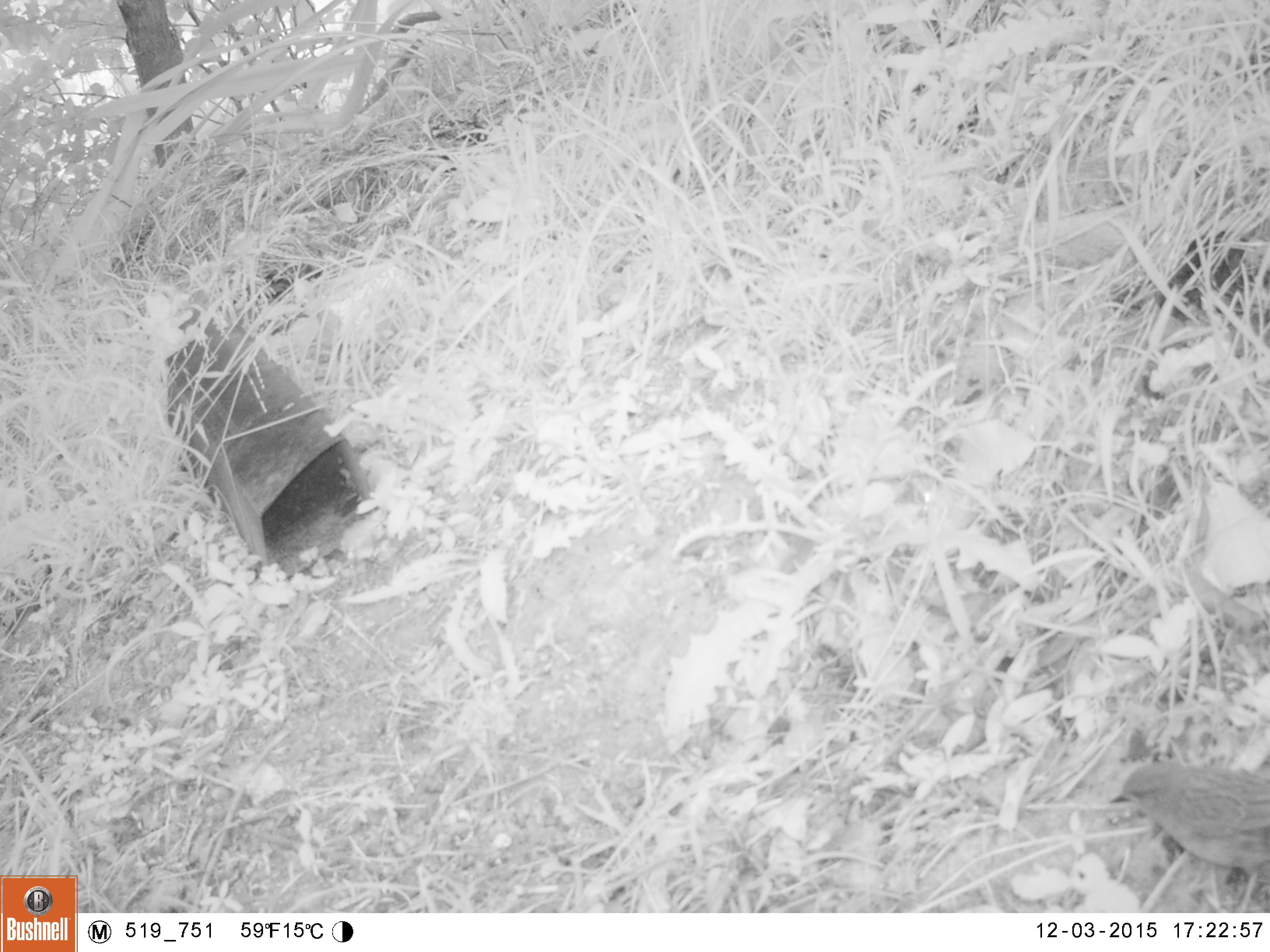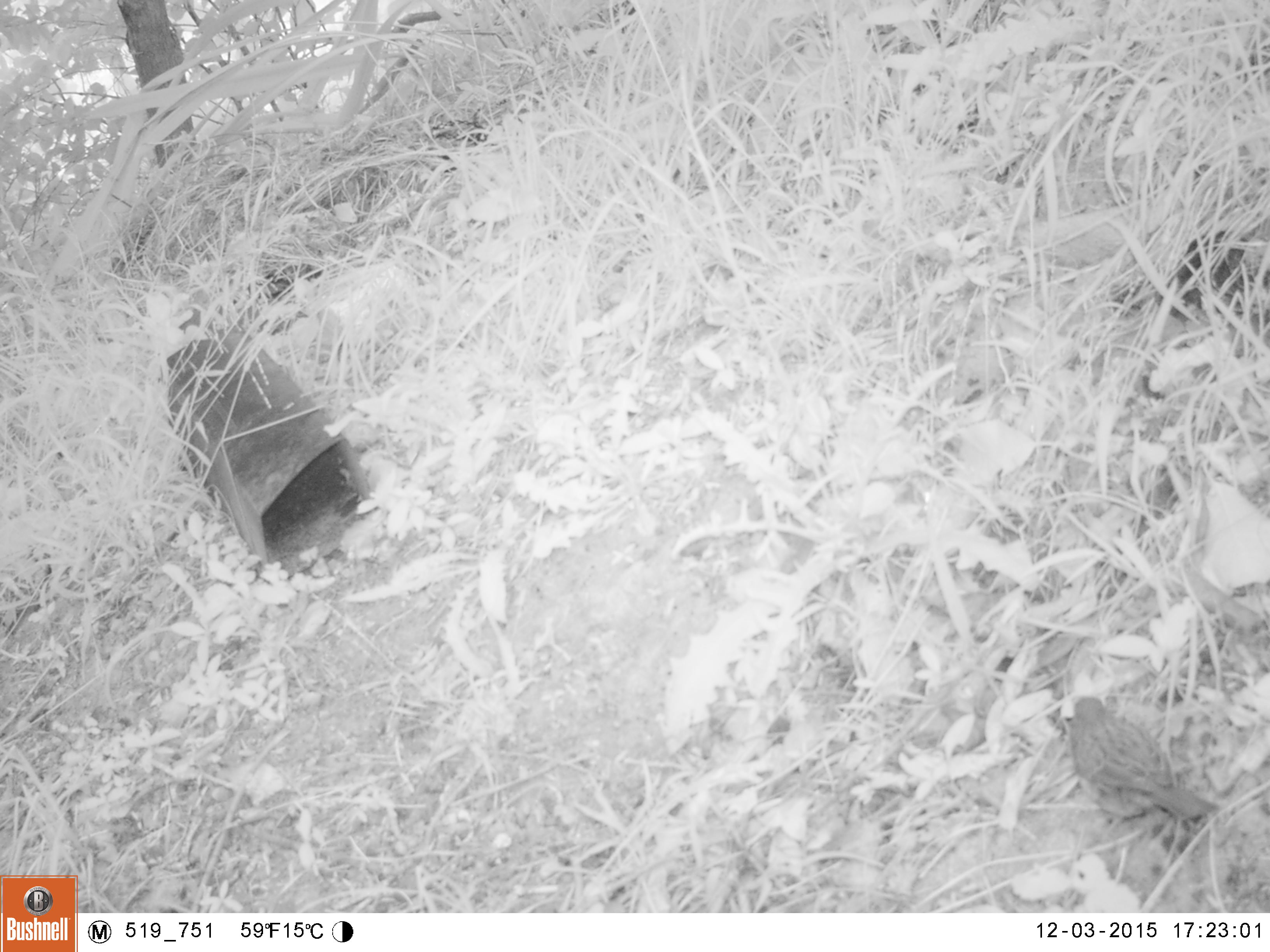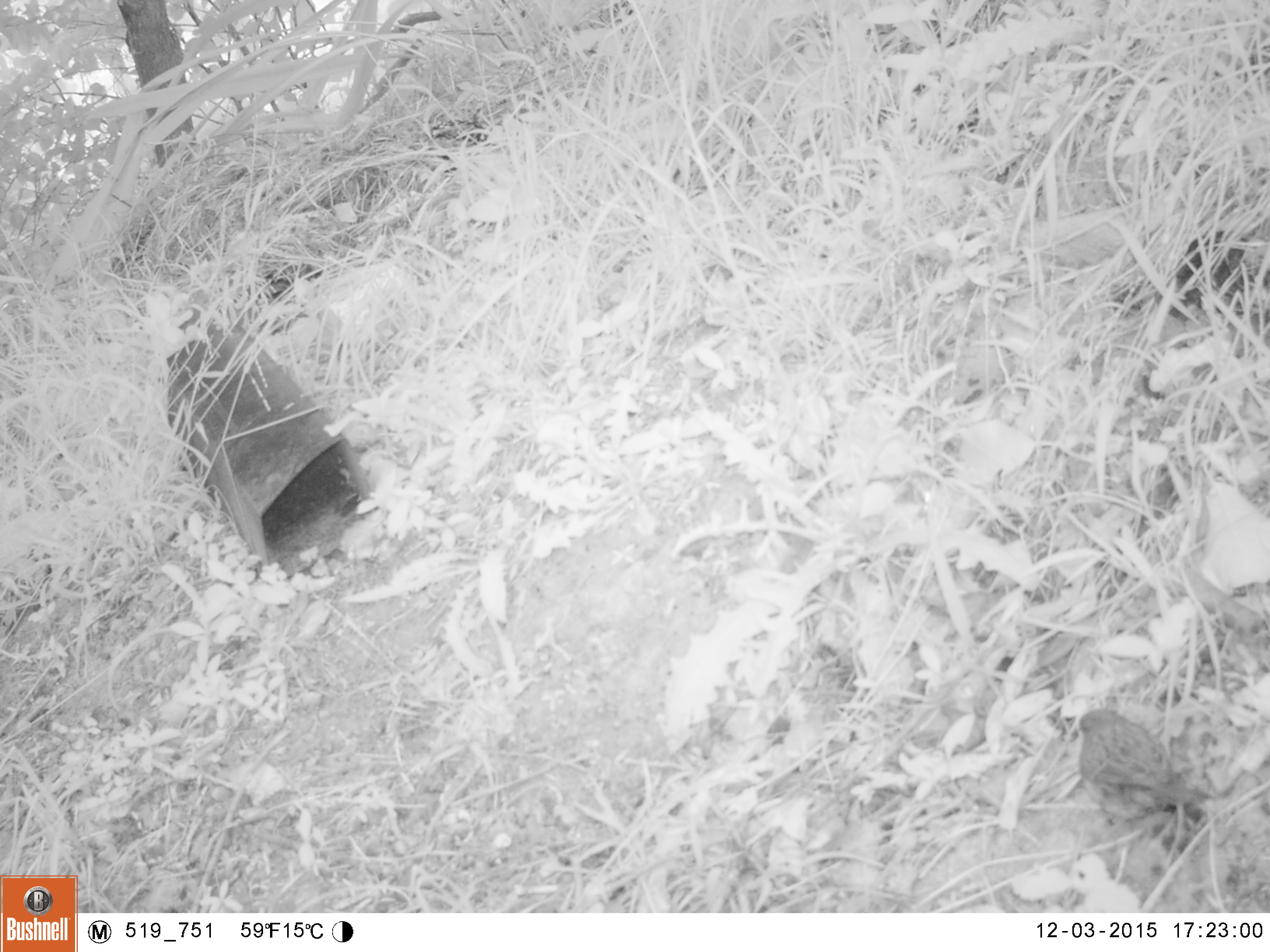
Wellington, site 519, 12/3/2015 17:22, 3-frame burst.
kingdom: Animalia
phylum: Chordata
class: Aves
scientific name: Aves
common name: bird